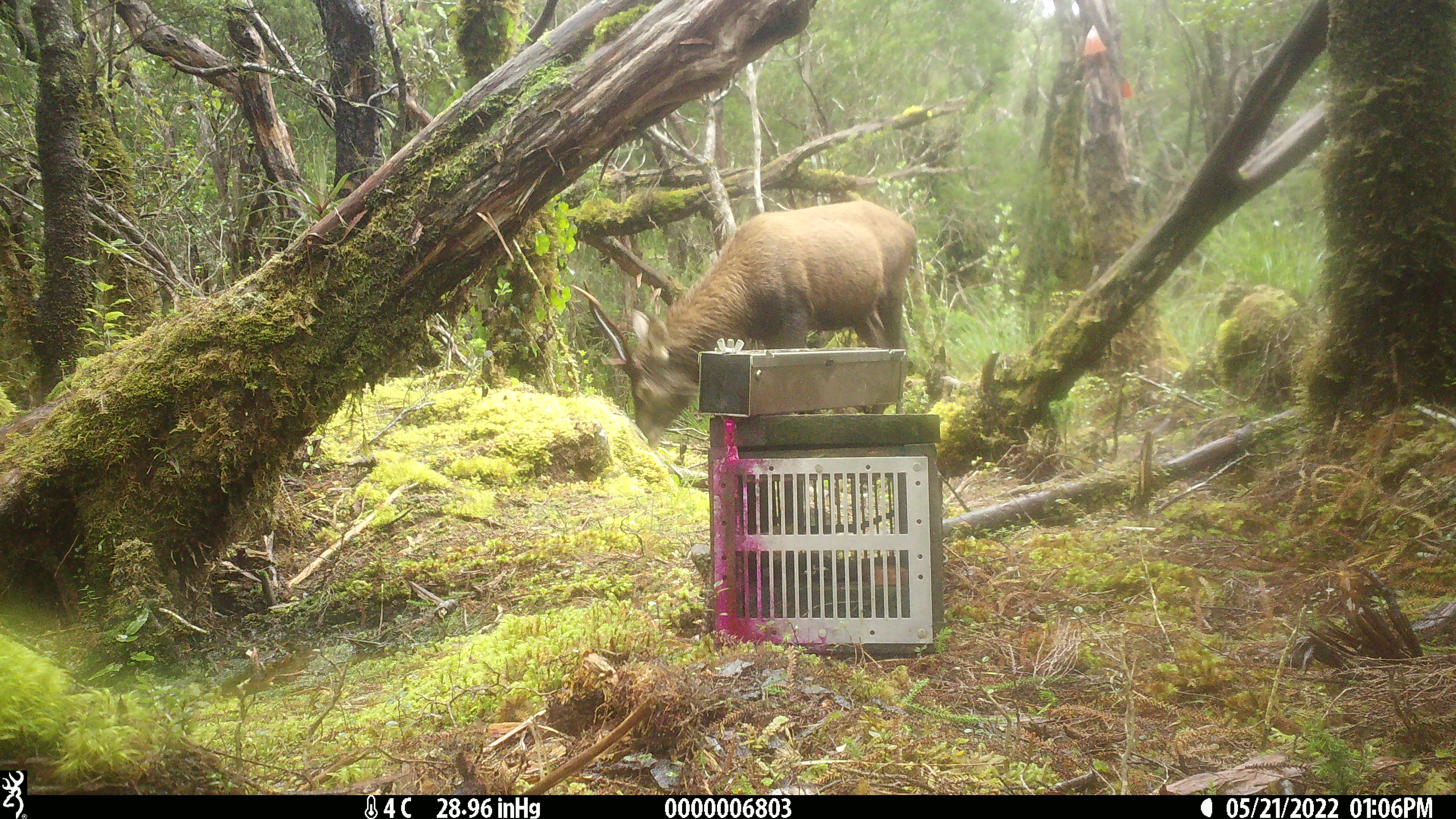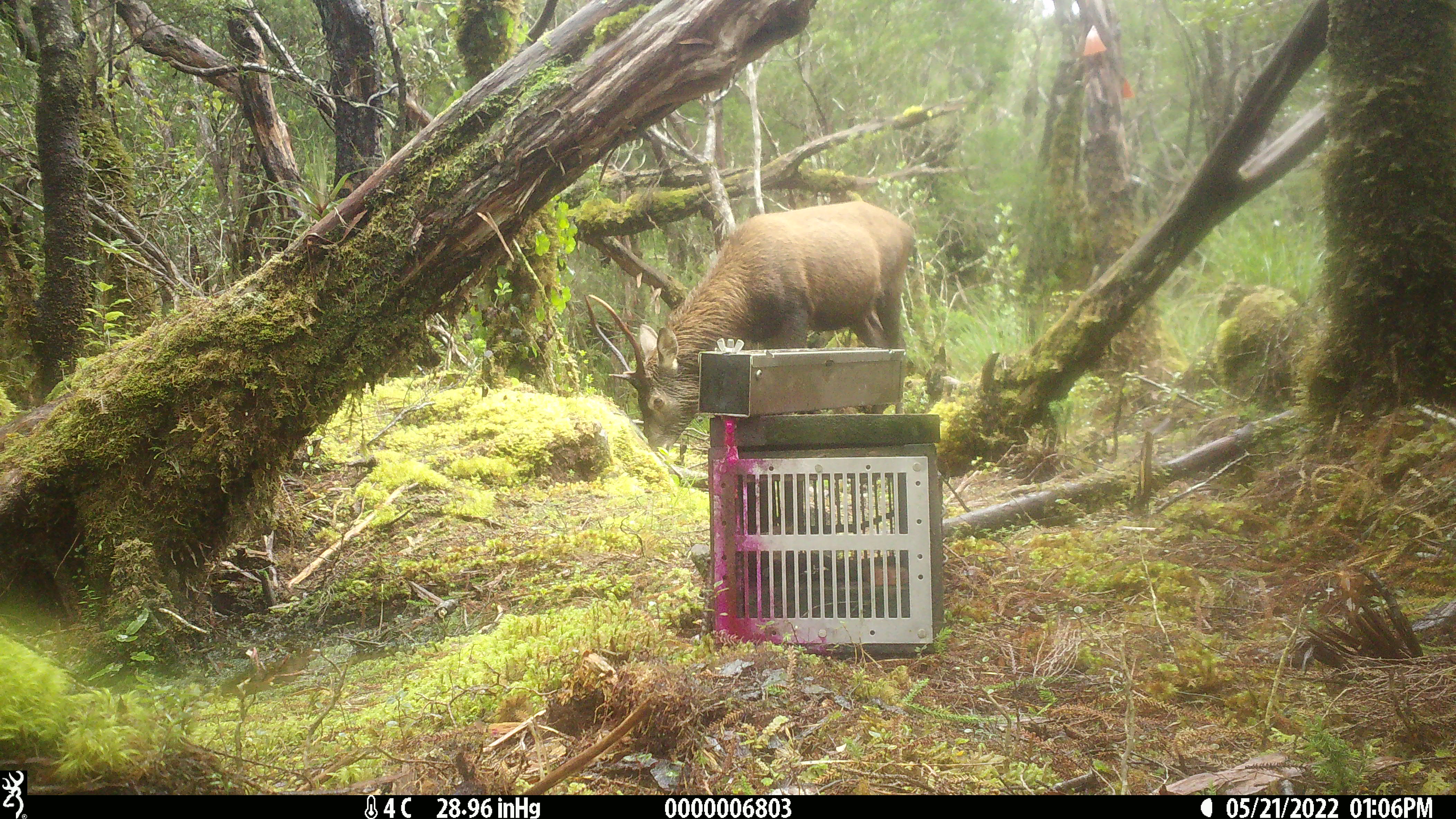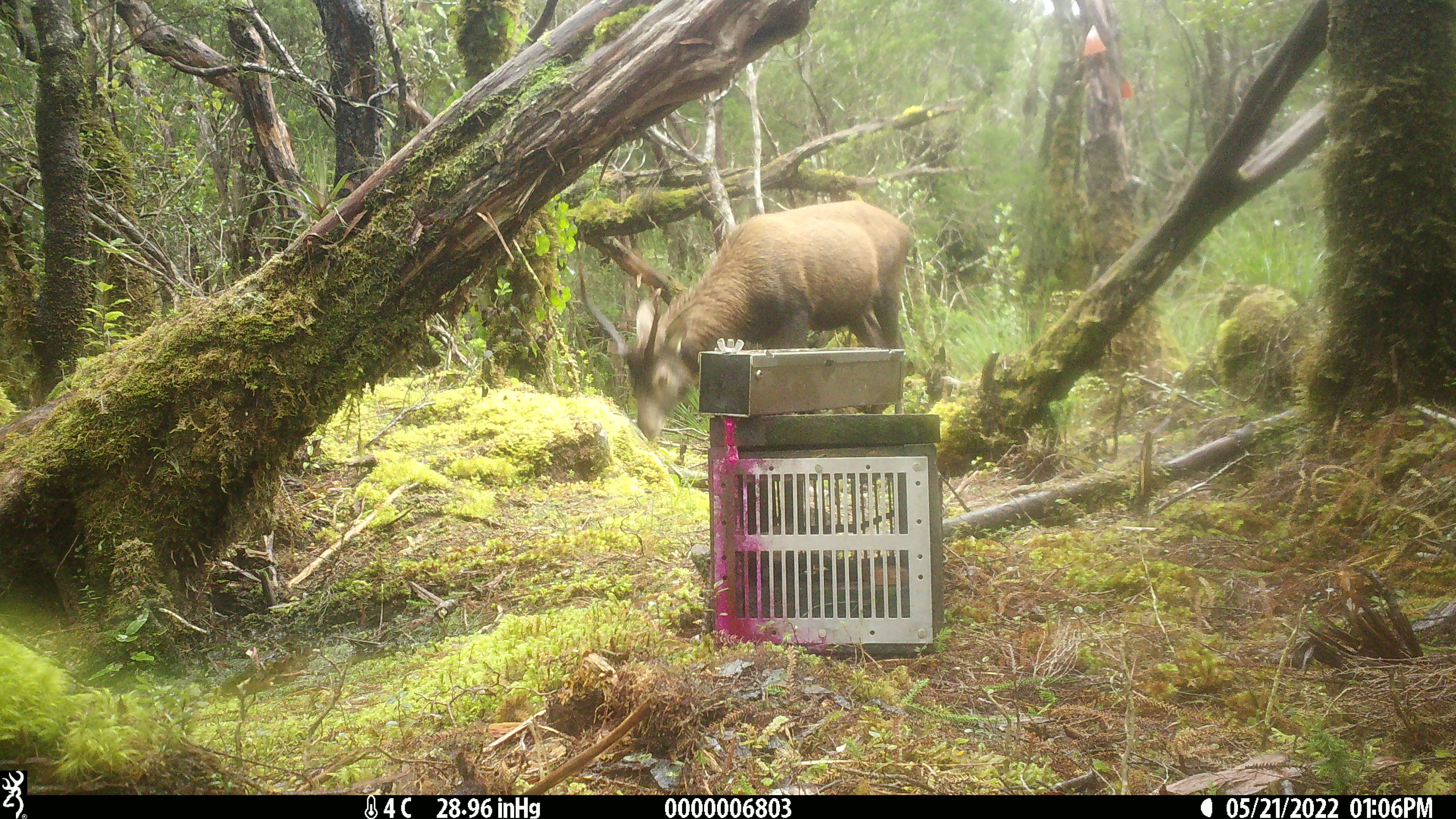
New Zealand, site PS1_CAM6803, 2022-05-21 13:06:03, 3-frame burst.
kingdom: Animalia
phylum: Chordata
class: Mammalia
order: Artiodactyla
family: Cervidae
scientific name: Cervidae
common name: deer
Deer (Cervidae).